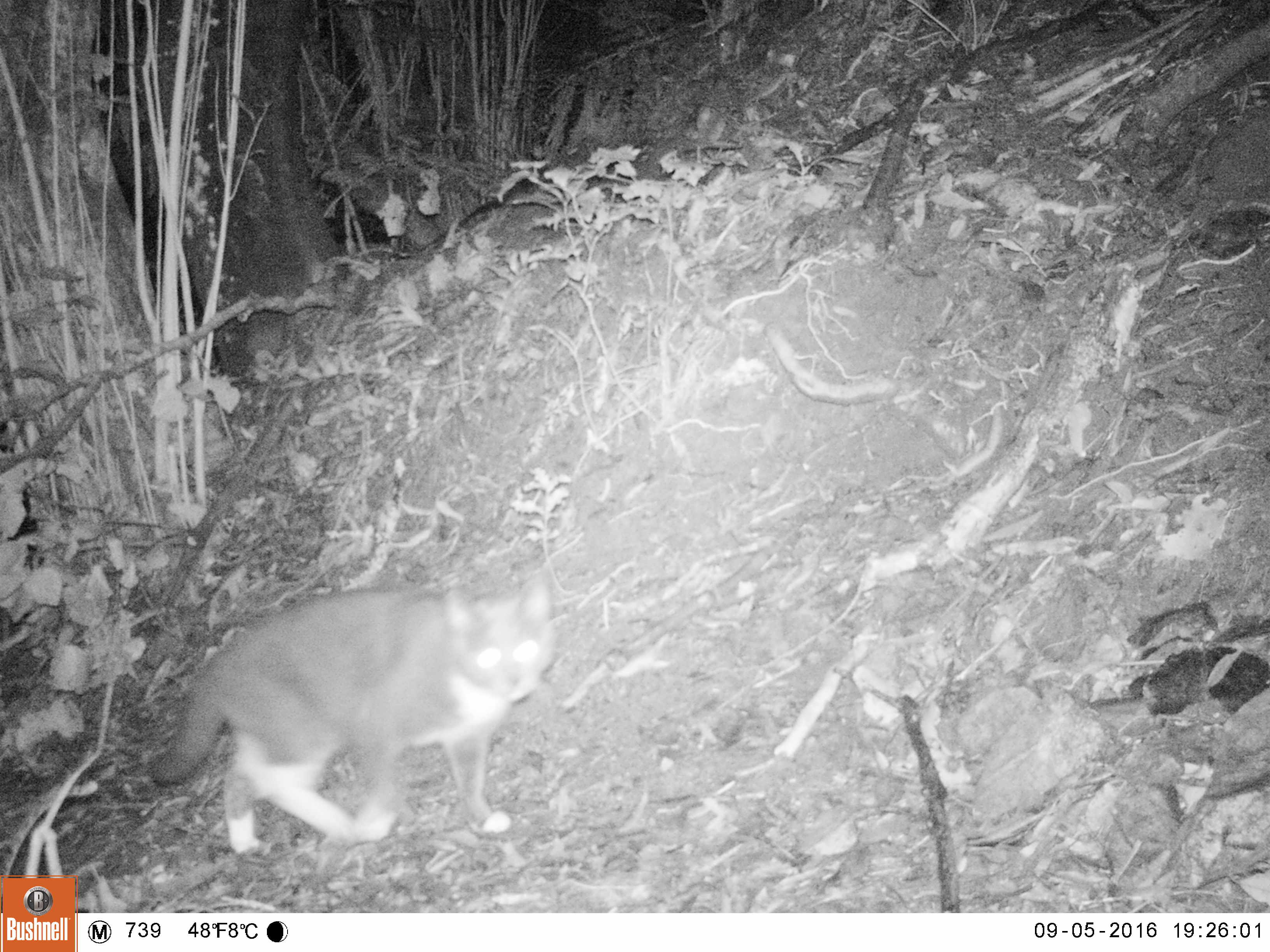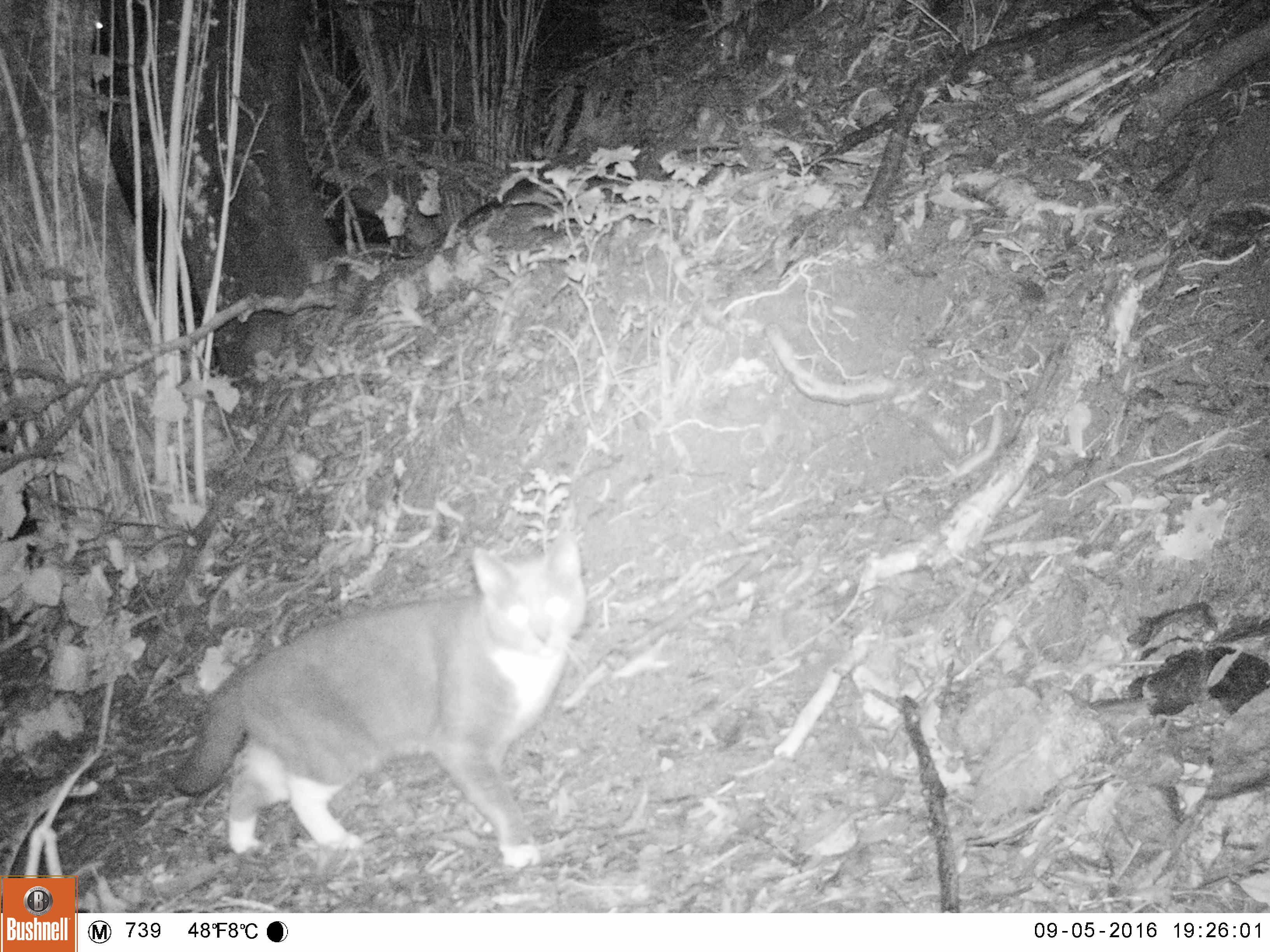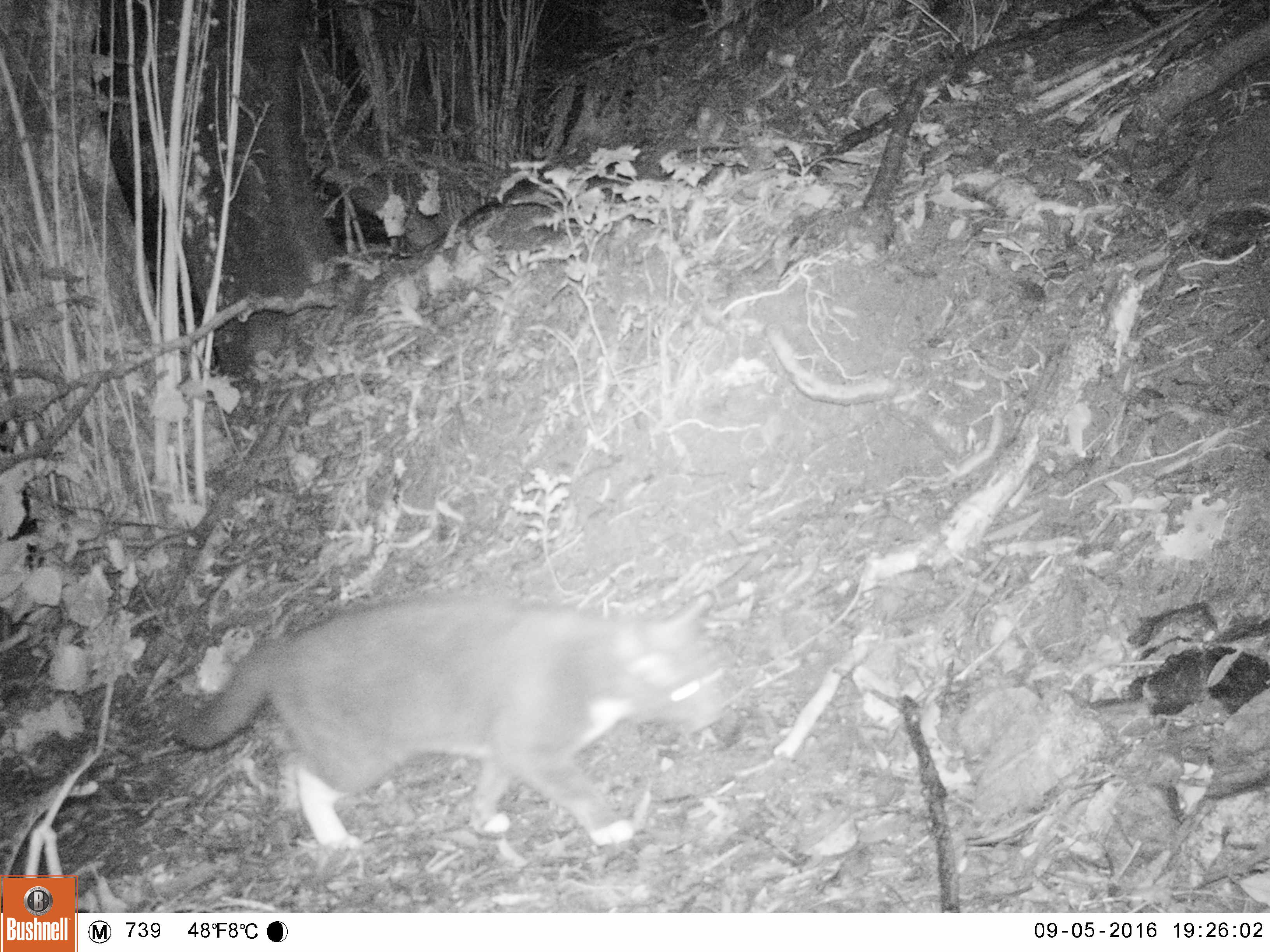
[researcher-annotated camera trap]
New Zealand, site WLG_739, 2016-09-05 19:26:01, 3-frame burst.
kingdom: Animalia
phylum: Chordata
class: Mammalia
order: Carnivora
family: Felidae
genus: Felis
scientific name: Felis catus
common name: domestic cat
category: cat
Cat (domestic cat) (Felis catus).